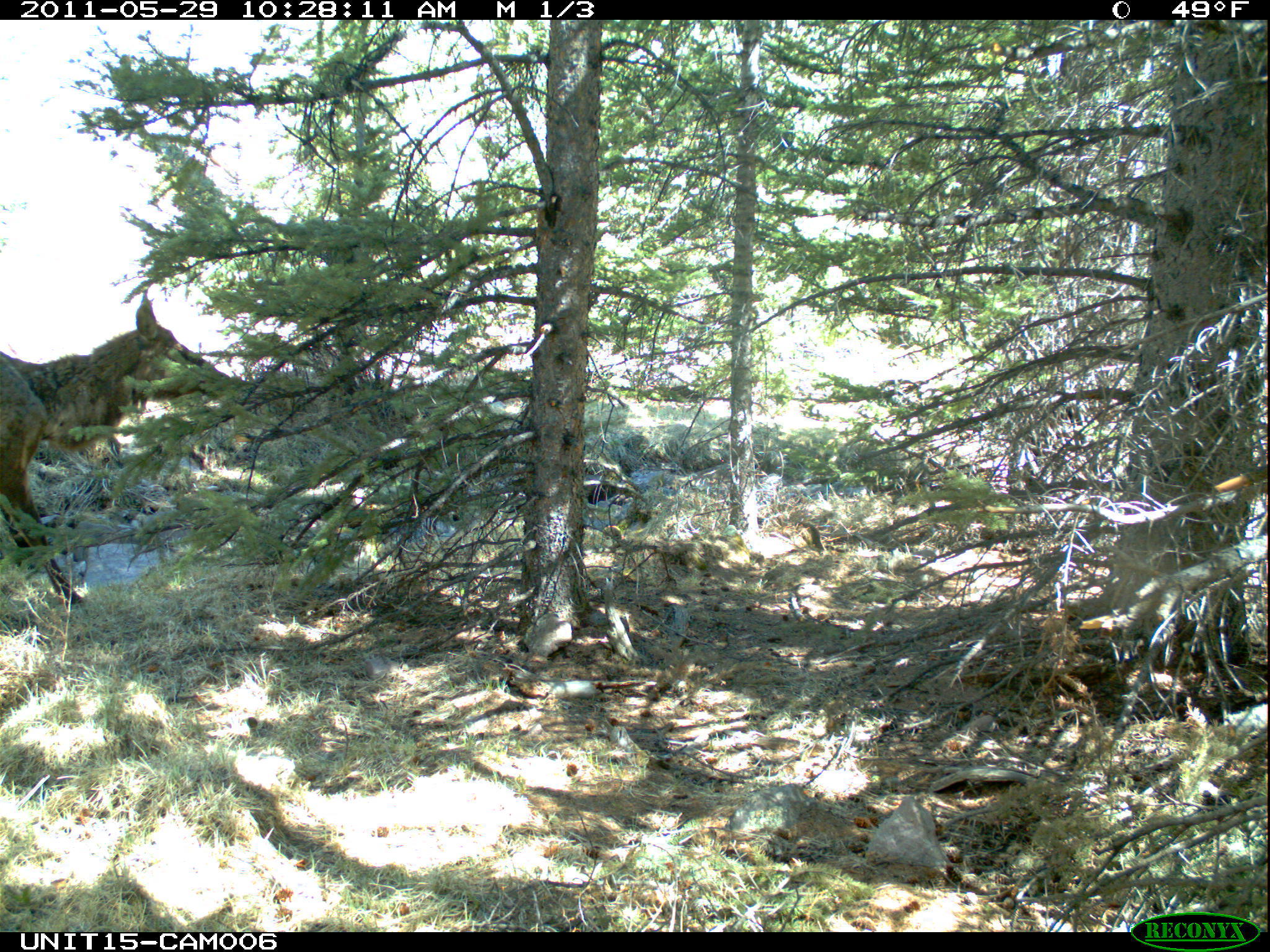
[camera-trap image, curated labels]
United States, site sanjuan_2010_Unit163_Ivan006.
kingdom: Animalia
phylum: Chordata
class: Mammalia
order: Artiodactyla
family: Cervidae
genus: Cervus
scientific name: Cervus elaphus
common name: red deer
Cervus elaphus (red deer).